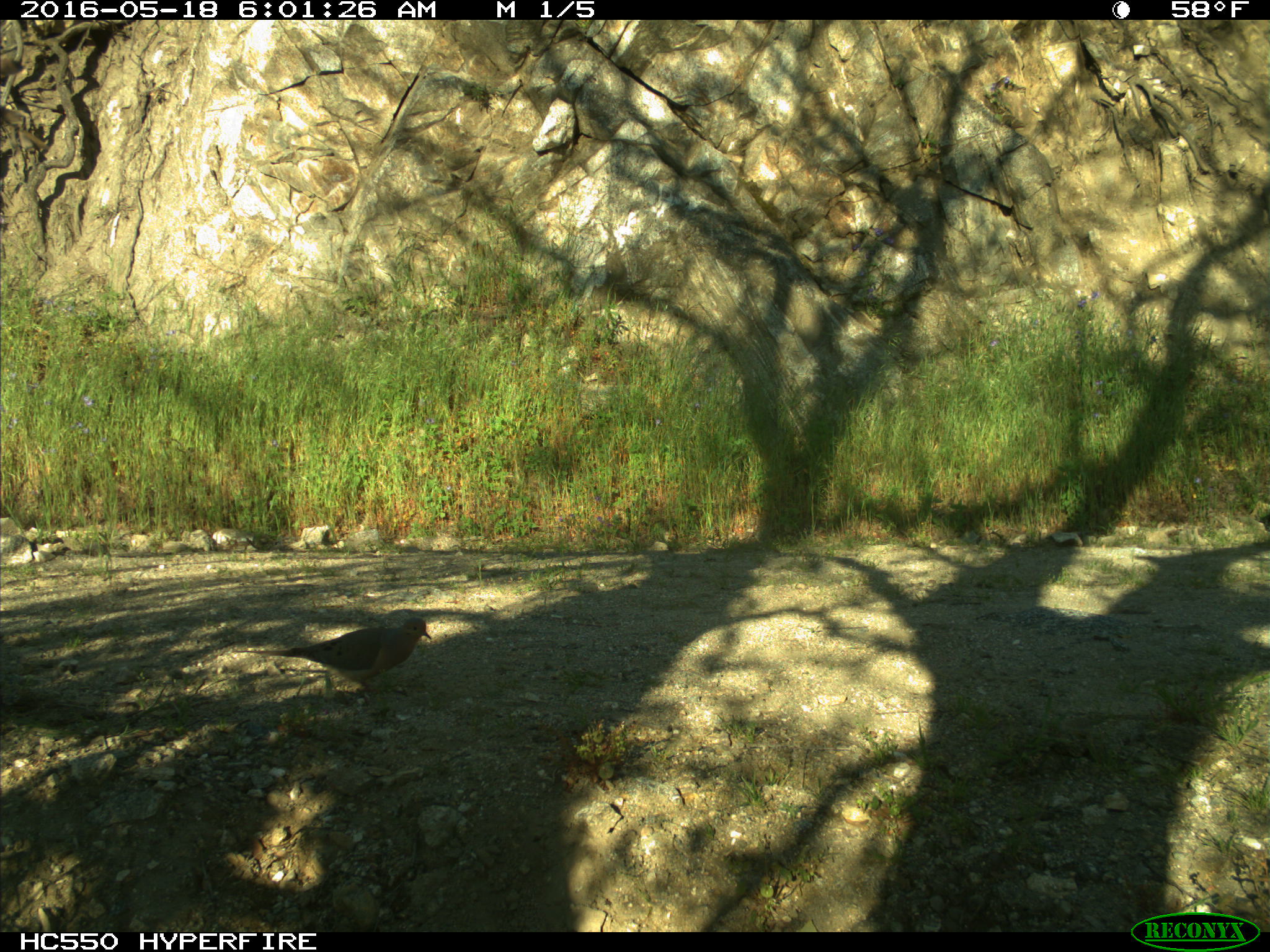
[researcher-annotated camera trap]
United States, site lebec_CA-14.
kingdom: Animalia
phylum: Chordata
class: Aves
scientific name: Aves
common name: birds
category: unidentified bird